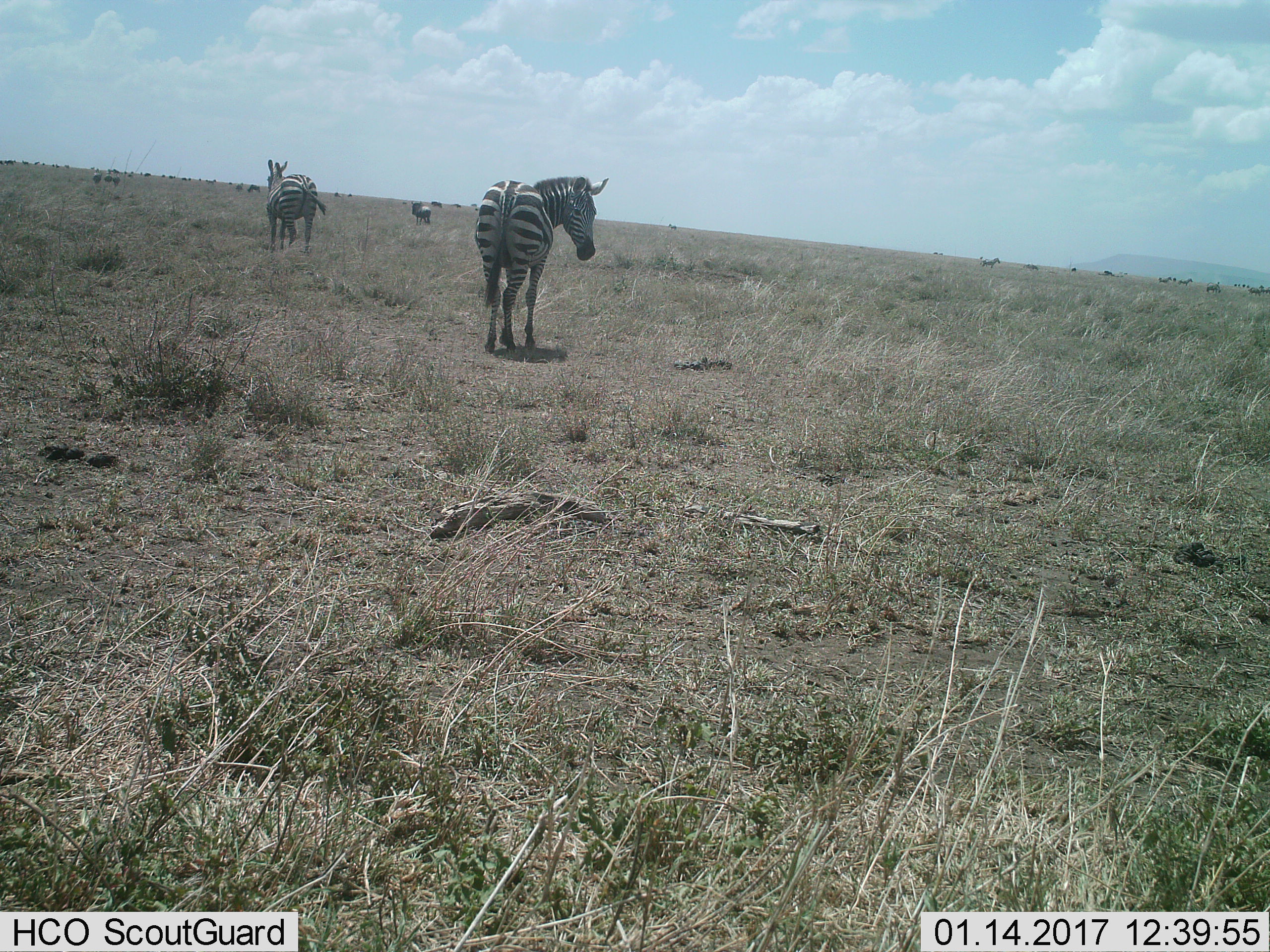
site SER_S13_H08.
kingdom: Animalia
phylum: Chordata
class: Mammalia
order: Perissodactyla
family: Equidae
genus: Equus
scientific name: Equus quagga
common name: plains zebra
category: zebraplains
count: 11-50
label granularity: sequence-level